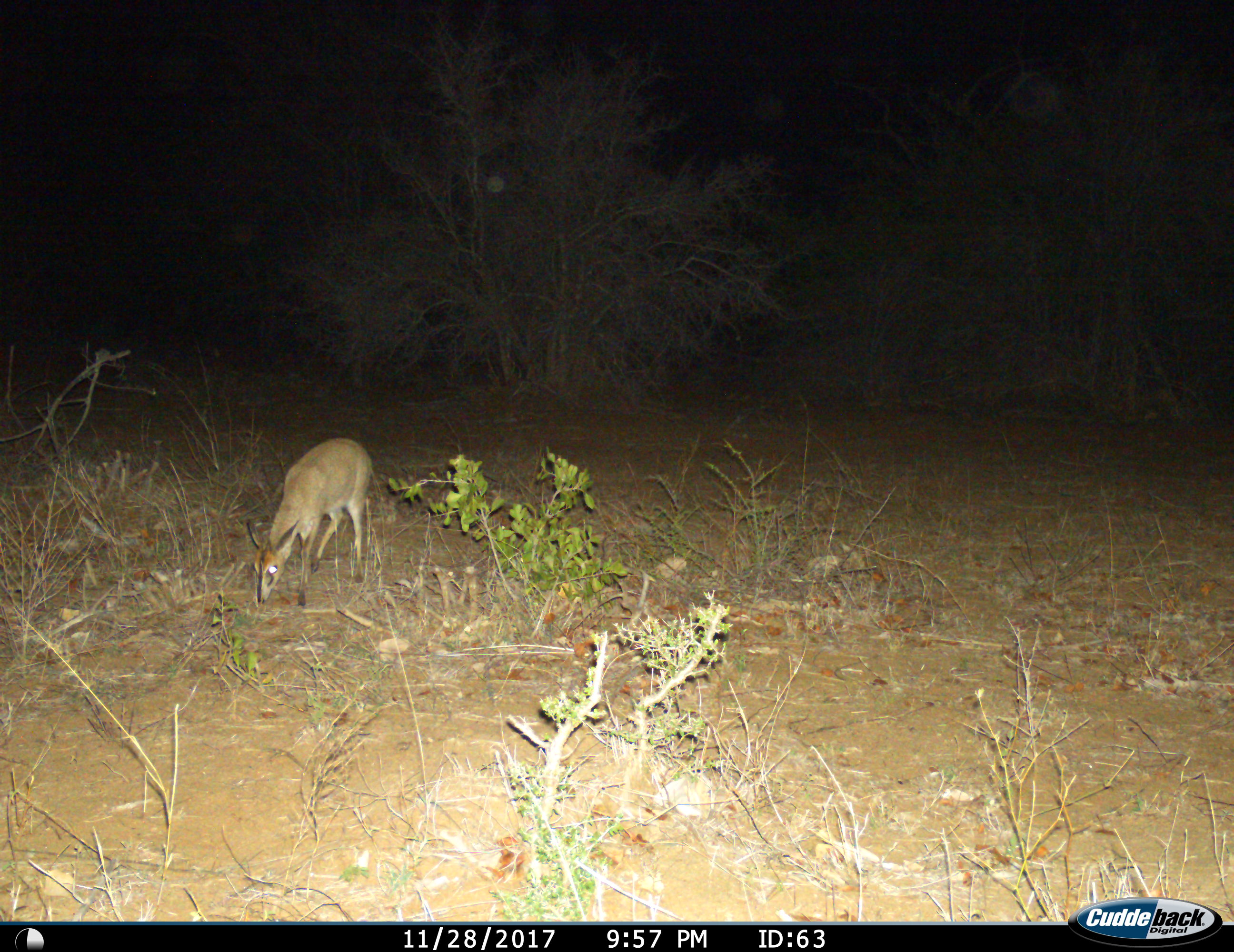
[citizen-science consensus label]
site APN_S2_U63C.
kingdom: Animalia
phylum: Chordata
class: Mammalia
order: Artiodactyla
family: Bovidae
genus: Sylvicapra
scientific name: Sylvicapra grimmia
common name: common duiker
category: duikercommongrey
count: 1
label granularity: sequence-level